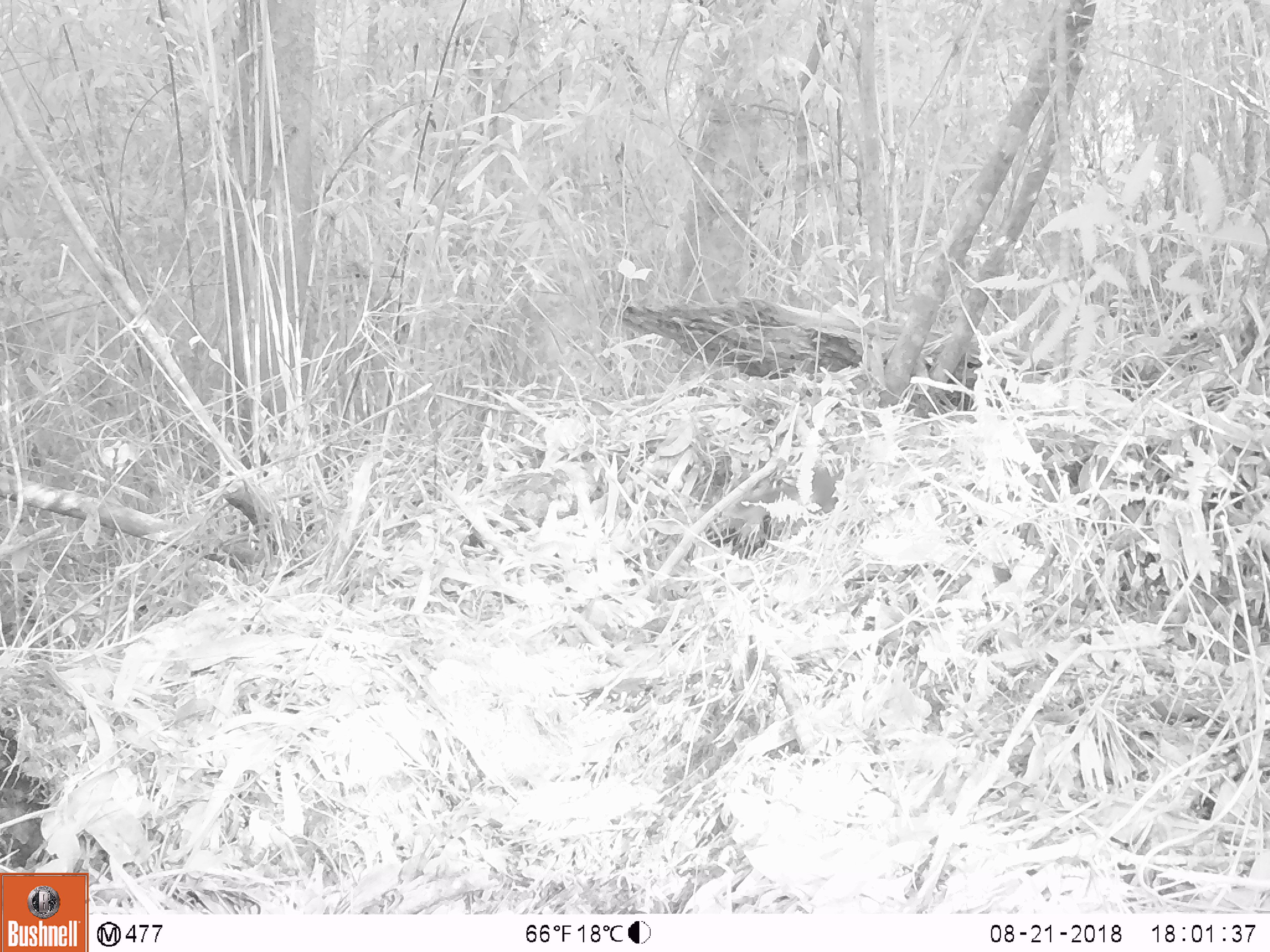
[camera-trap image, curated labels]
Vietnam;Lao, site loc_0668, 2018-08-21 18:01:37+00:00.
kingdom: Animalia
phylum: Chordata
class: Mammalia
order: Rodentia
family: Sciuridae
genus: Dremomys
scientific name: Dremomys rufigenis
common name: red-cheeked squirrel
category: red cheeked squirrel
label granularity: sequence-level